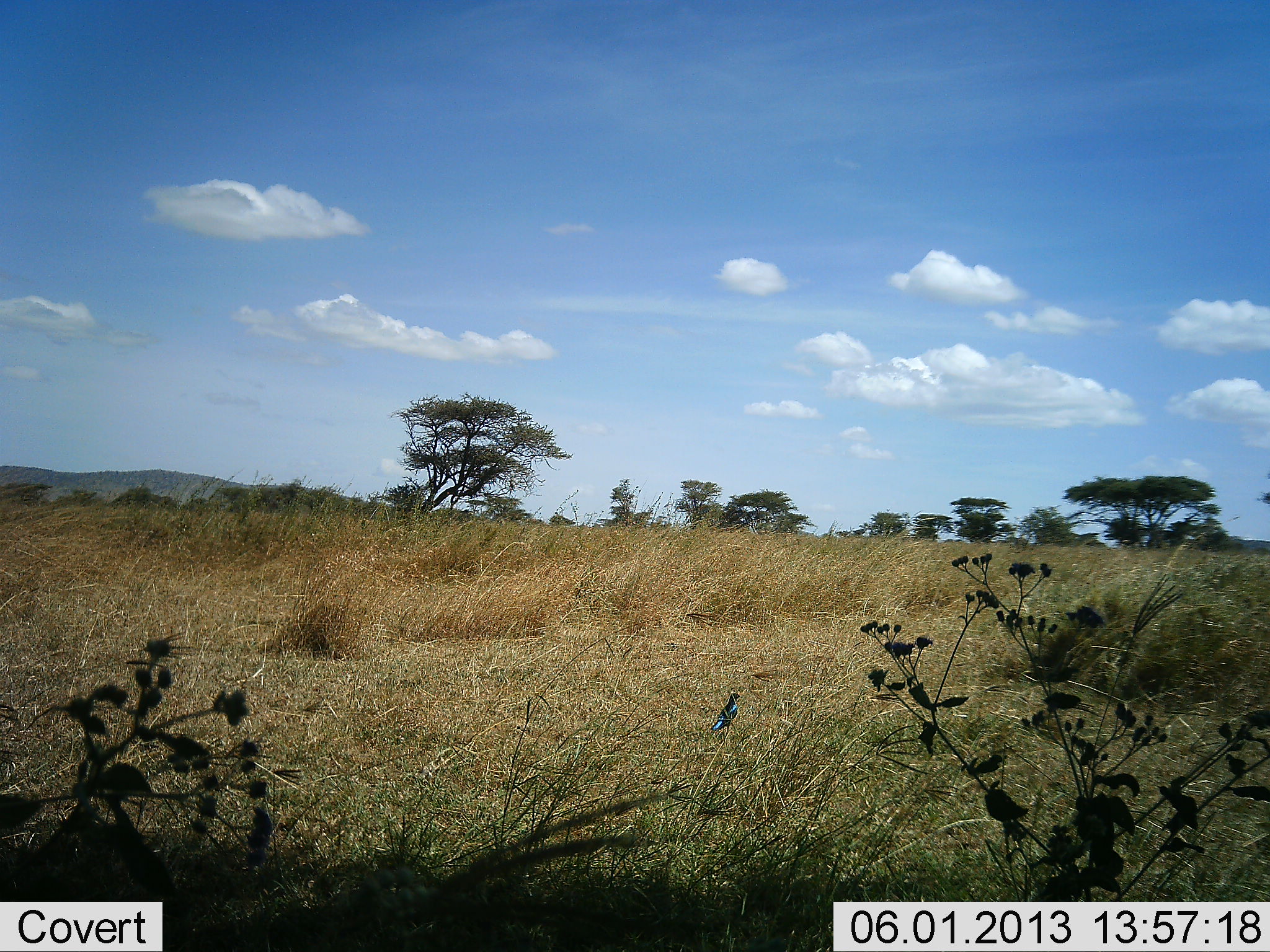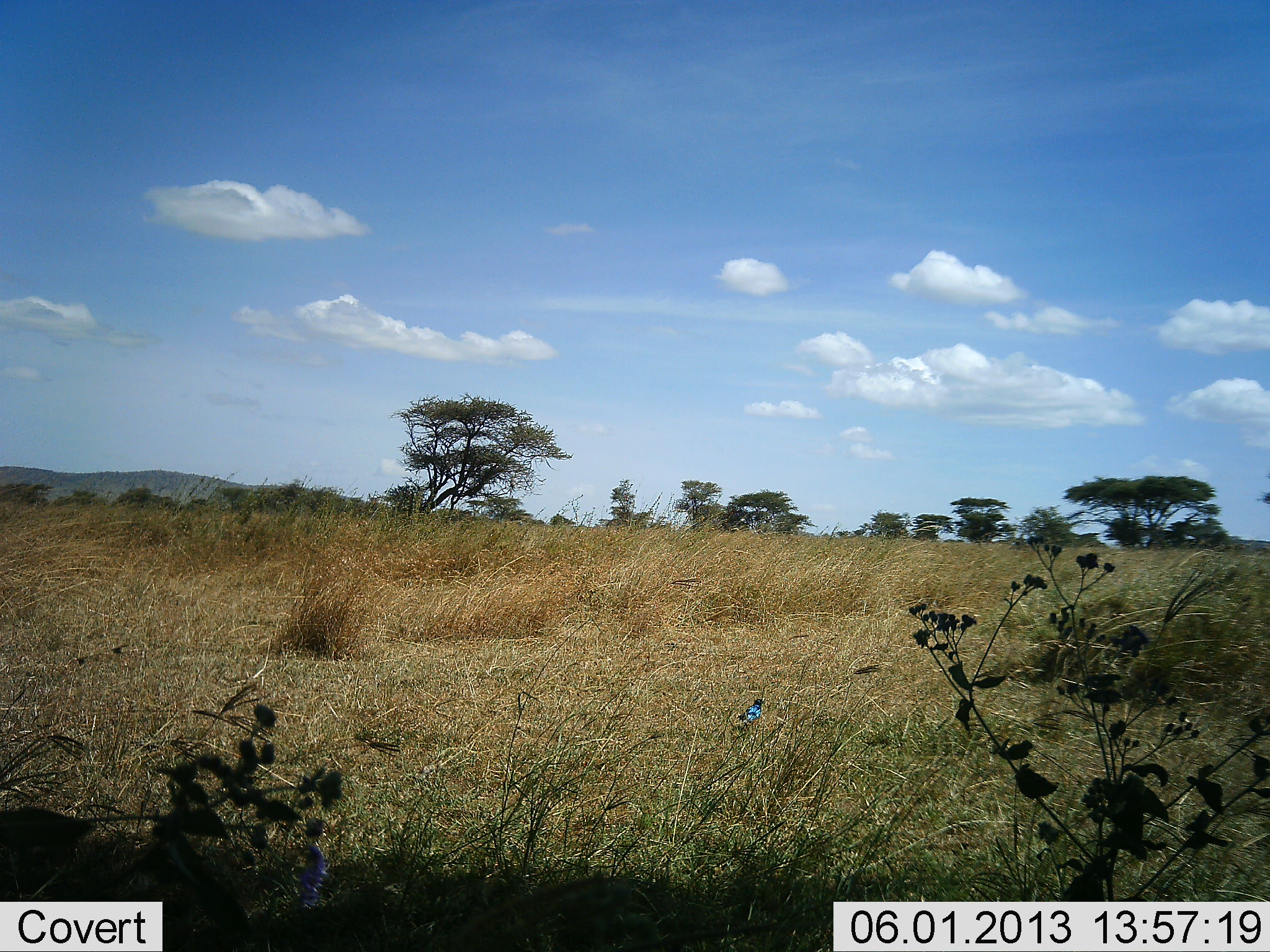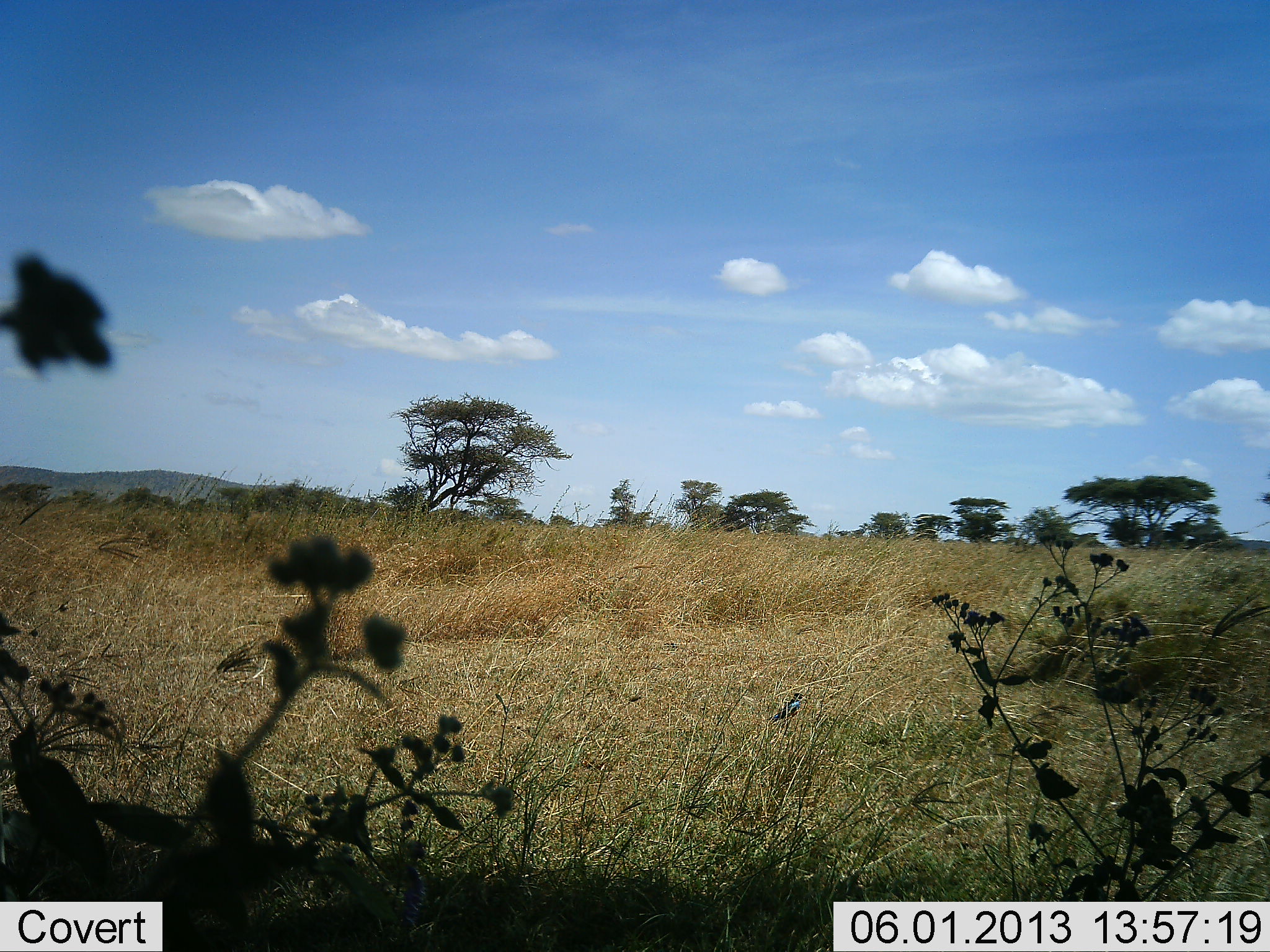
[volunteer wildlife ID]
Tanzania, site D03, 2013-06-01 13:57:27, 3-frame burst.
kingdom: Animalia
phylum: Chordata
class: Aves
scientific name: Aves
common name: bird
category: otherbird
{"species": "otherbird (bird) (Aves)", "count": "1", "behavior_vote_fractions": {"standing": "33%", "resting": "17%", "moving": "62%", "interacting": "0%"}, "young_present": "0%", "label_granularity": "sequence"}